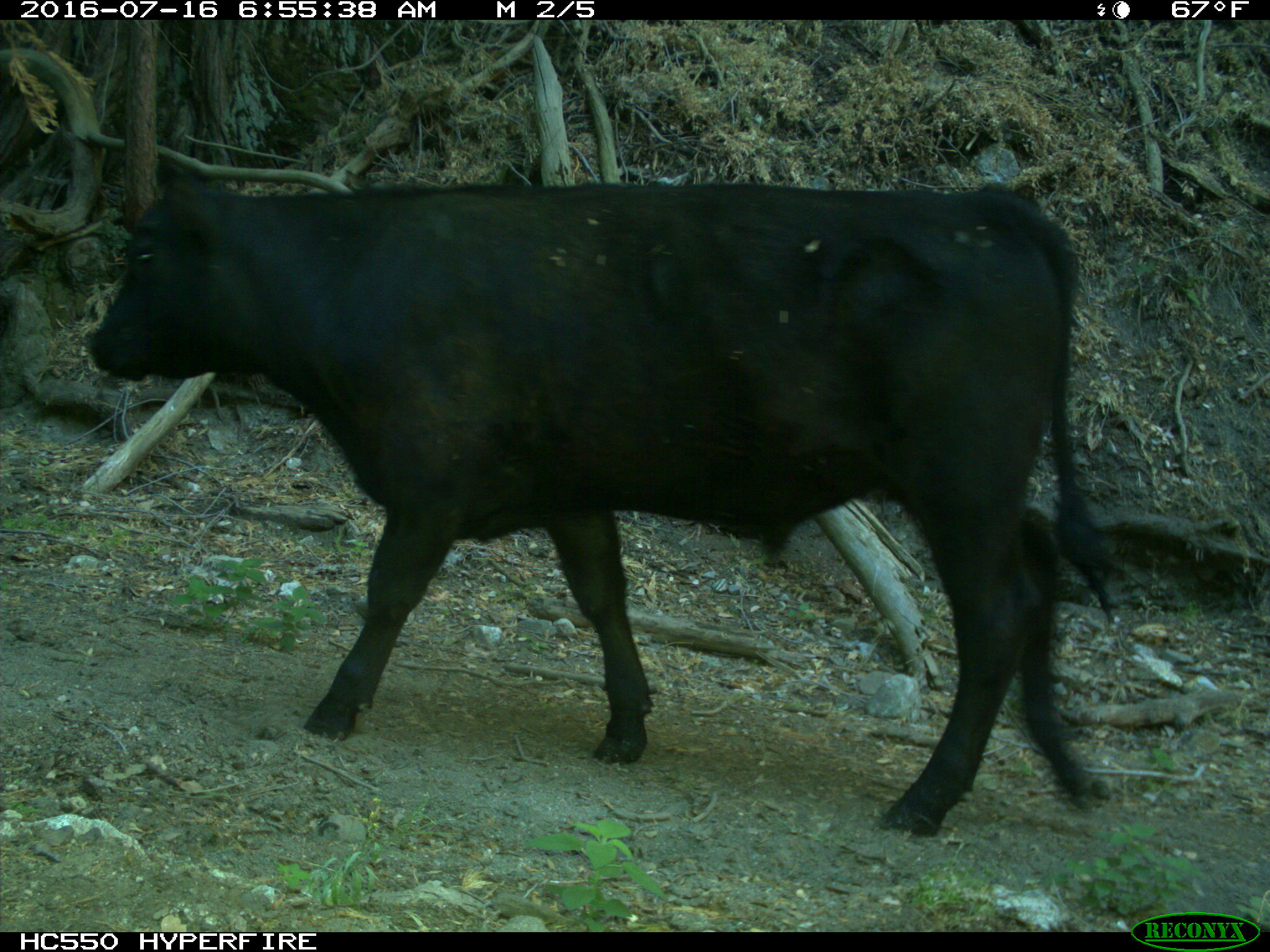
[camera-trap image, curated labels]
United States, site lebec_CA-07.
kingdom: Animalia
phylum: Chordata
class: Mammalia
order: Artiodactyla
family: Bovidae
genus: Bos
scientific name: Bos taurus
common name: domestic cow